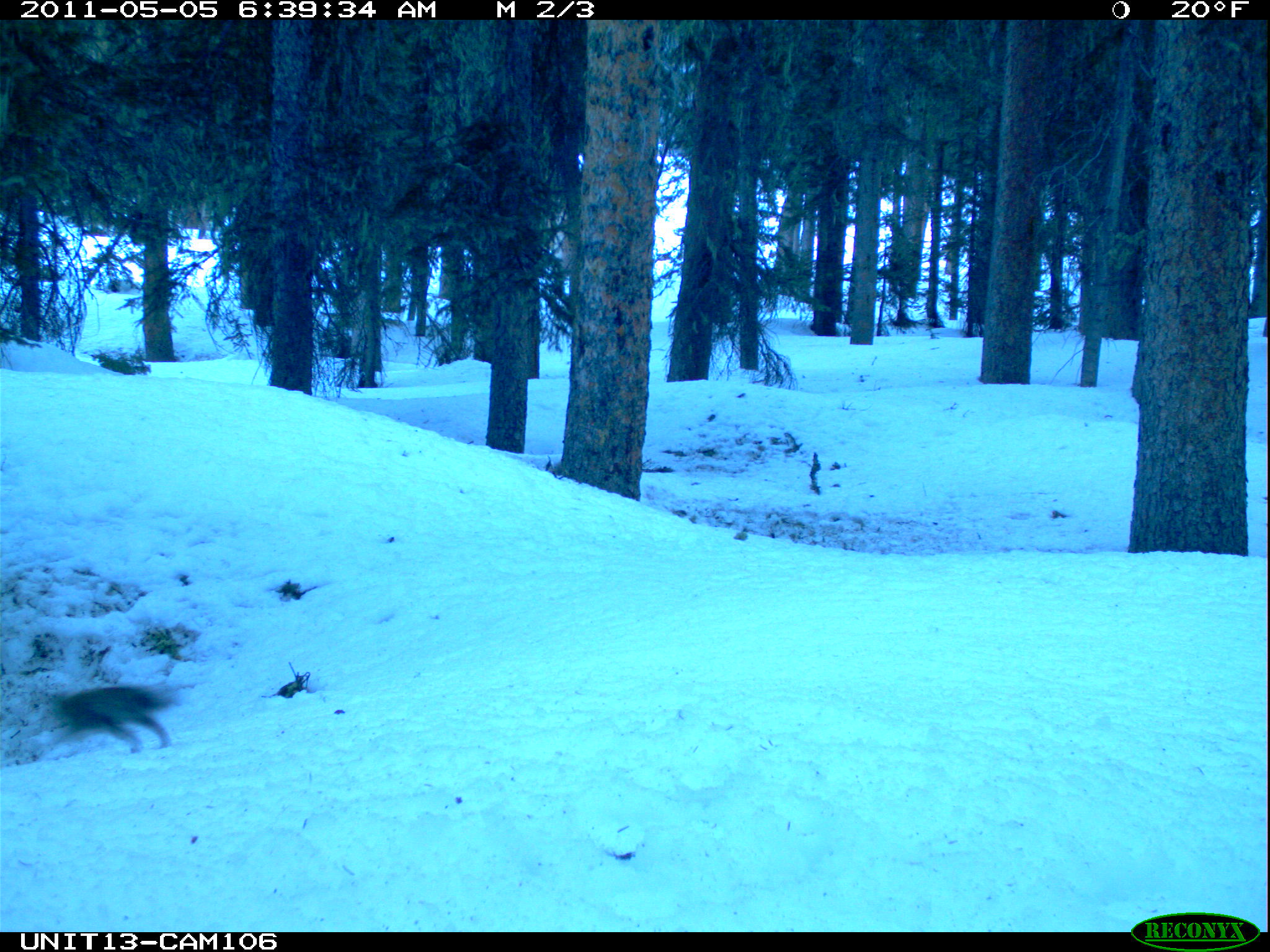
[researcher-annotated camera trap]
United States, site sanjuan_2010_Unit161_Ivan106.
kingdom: Animalia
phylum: Chordata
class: Mammalia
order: Rodentia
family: Sciuridae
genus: Tamiasciurus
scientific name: Tamiasciurus hudsonicus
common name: american red squirrel